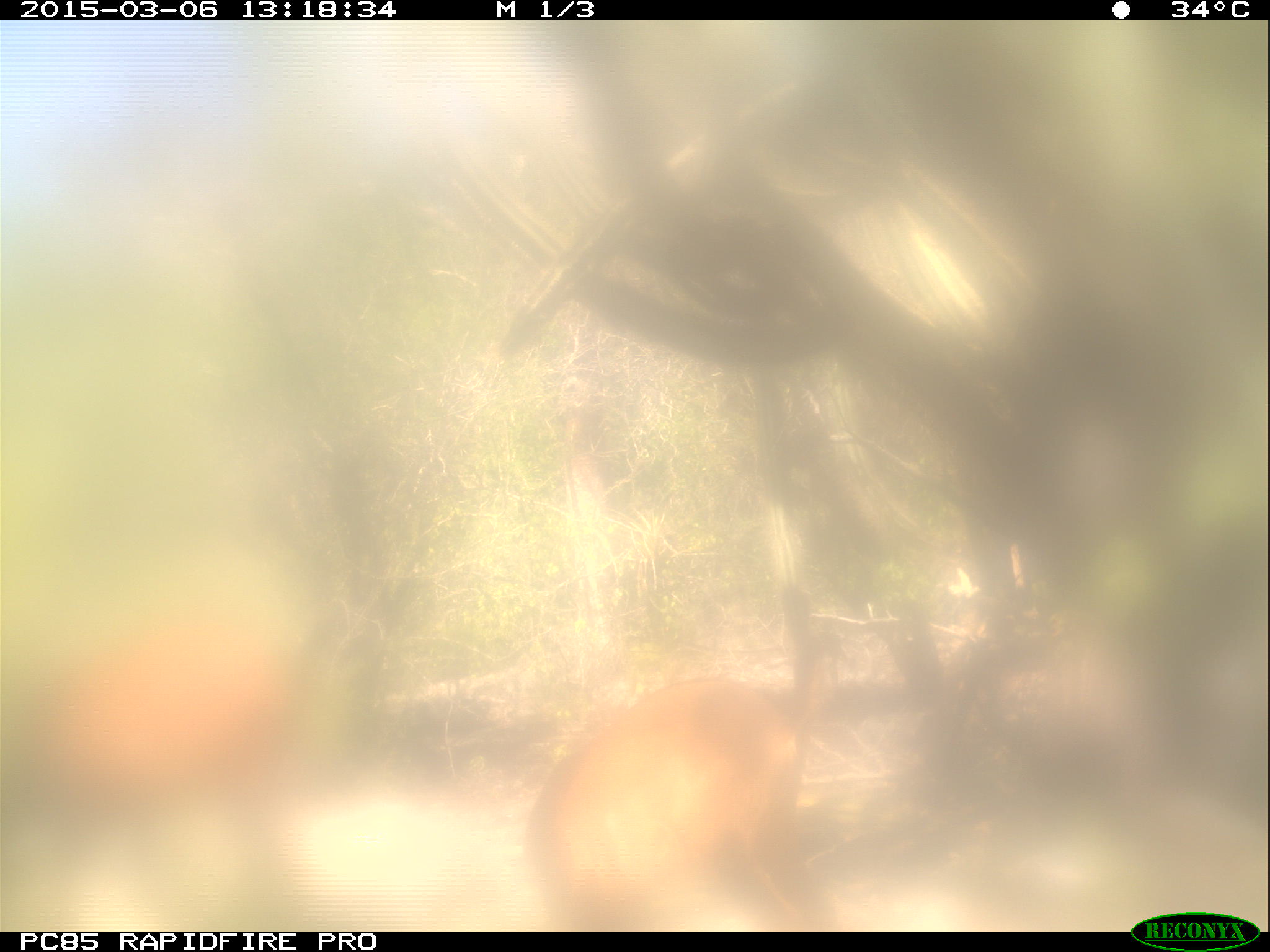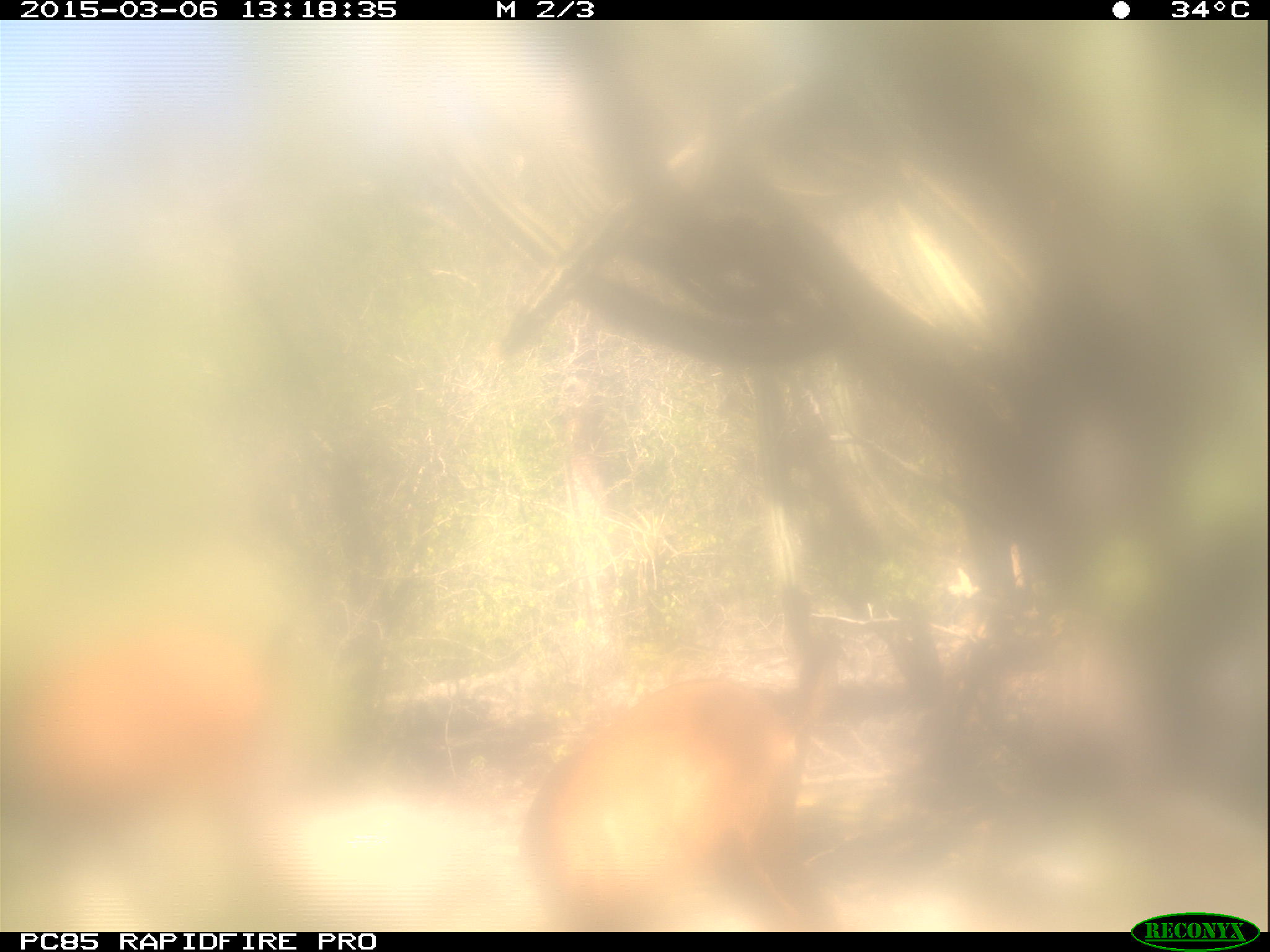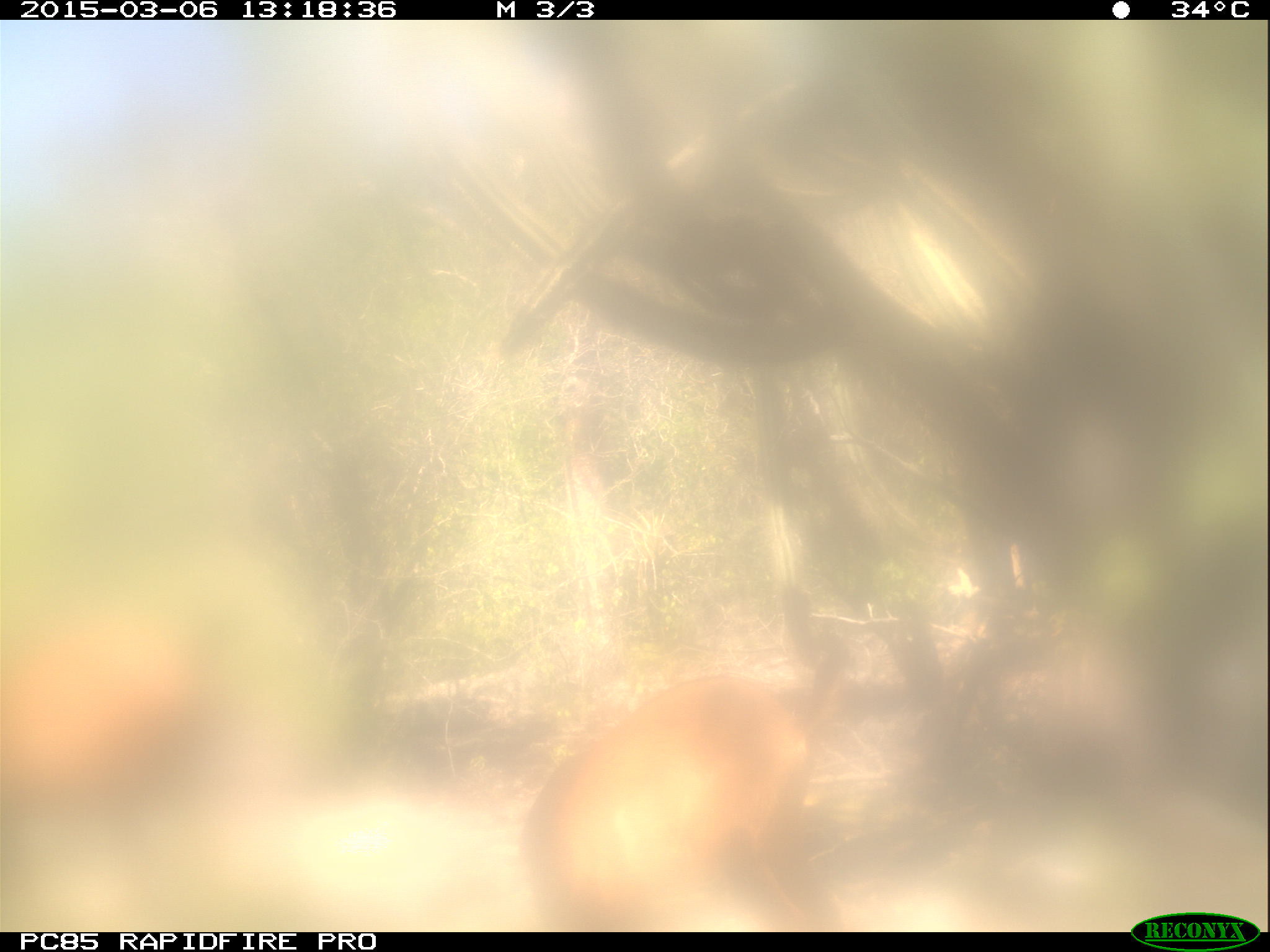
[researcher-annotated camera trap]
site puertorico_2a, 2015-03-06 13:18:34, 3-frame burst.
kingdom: Animalia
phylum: Chordata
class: Mammalia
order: Artiodactyla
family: Bovidae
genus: Capra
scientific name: Capra hircus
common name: goat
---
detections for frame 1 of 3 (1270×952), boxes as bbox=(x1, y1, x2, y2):
goat: bbox=(0, 584, 331, 930); bbox=(507, 635, 832, 927)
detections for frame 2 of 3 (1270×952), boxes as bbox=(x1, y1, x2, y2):
goat: bbox=(0, 604, 304, 922); bbox=(512, 659, 832, 933)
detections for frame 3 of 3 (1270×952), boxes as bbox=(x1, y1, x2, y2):
goat: bbox=(514, 664, 840, 936); bbox=(0, 577, 270, 889)